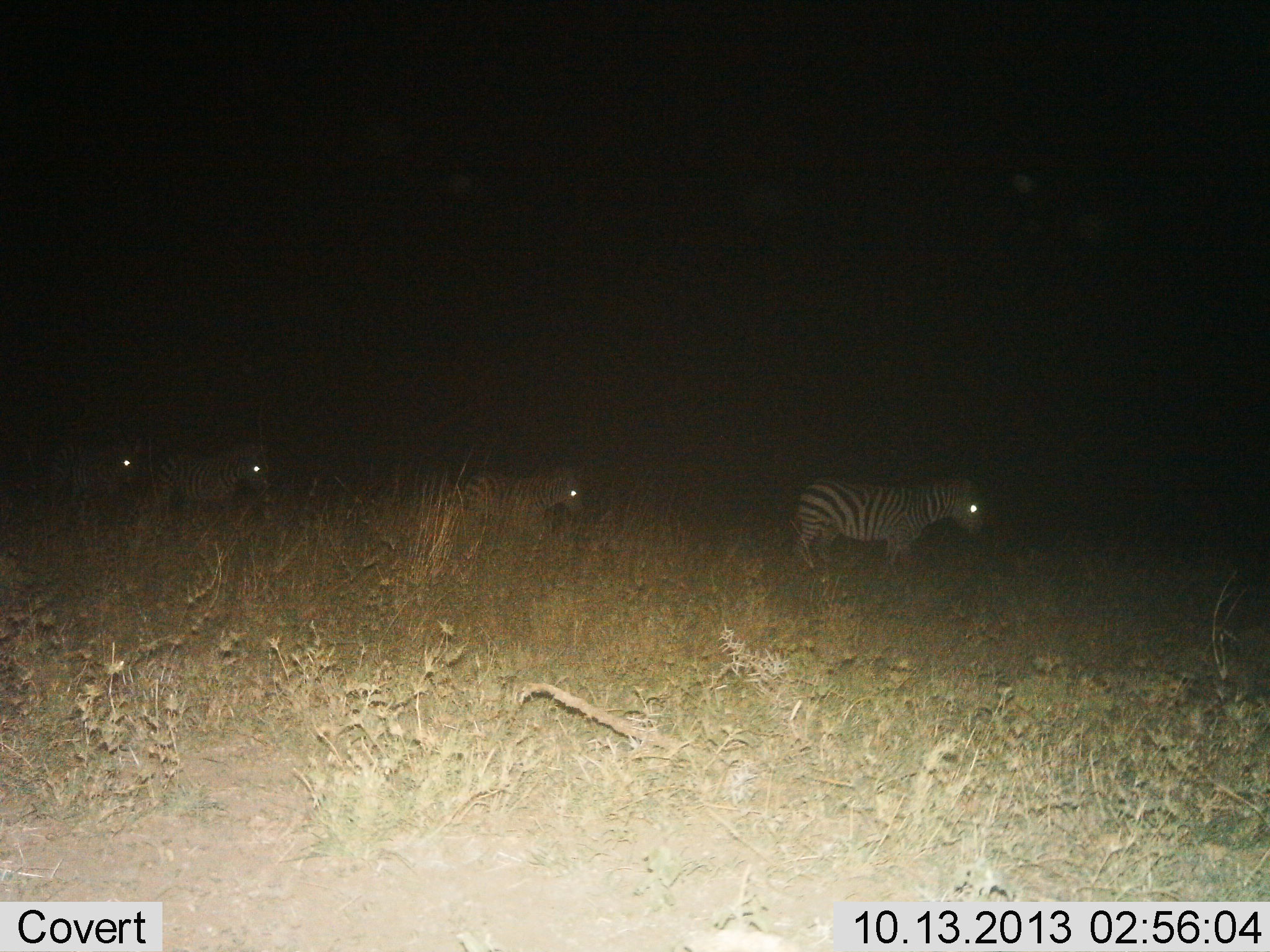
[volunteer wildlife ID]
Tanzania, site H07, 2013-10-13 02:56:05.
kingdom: Animalia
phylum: Chordata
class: Mammalia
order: Perissodactyla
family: Equidae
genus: Equus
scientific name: Equus quagga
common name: plains zebra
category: zebra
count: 4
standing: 10%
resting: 0%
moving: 90%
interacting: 0%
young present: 0%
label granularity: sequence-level